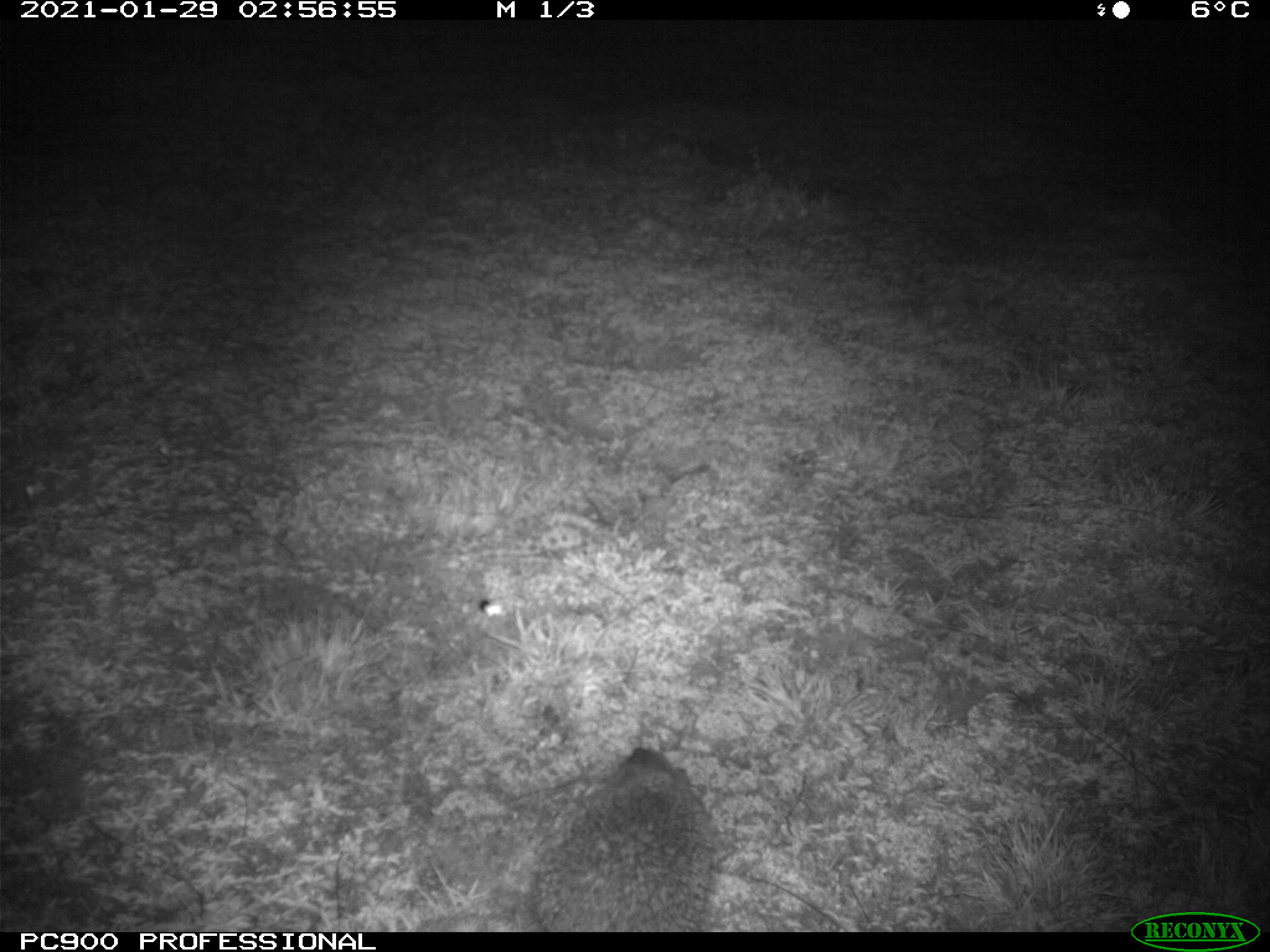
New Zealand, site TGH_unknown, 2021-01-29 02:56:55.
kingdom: Animalia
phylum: Chordata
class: Mammalia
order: Eulipotyphla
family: Erinaceidae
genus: Erinaceus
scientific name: Erinaceus europaeus europaeus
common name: european hedgehog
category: hedgehog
Hedgehog (european hedgehog) (Erinaceus europaeus europaeus).